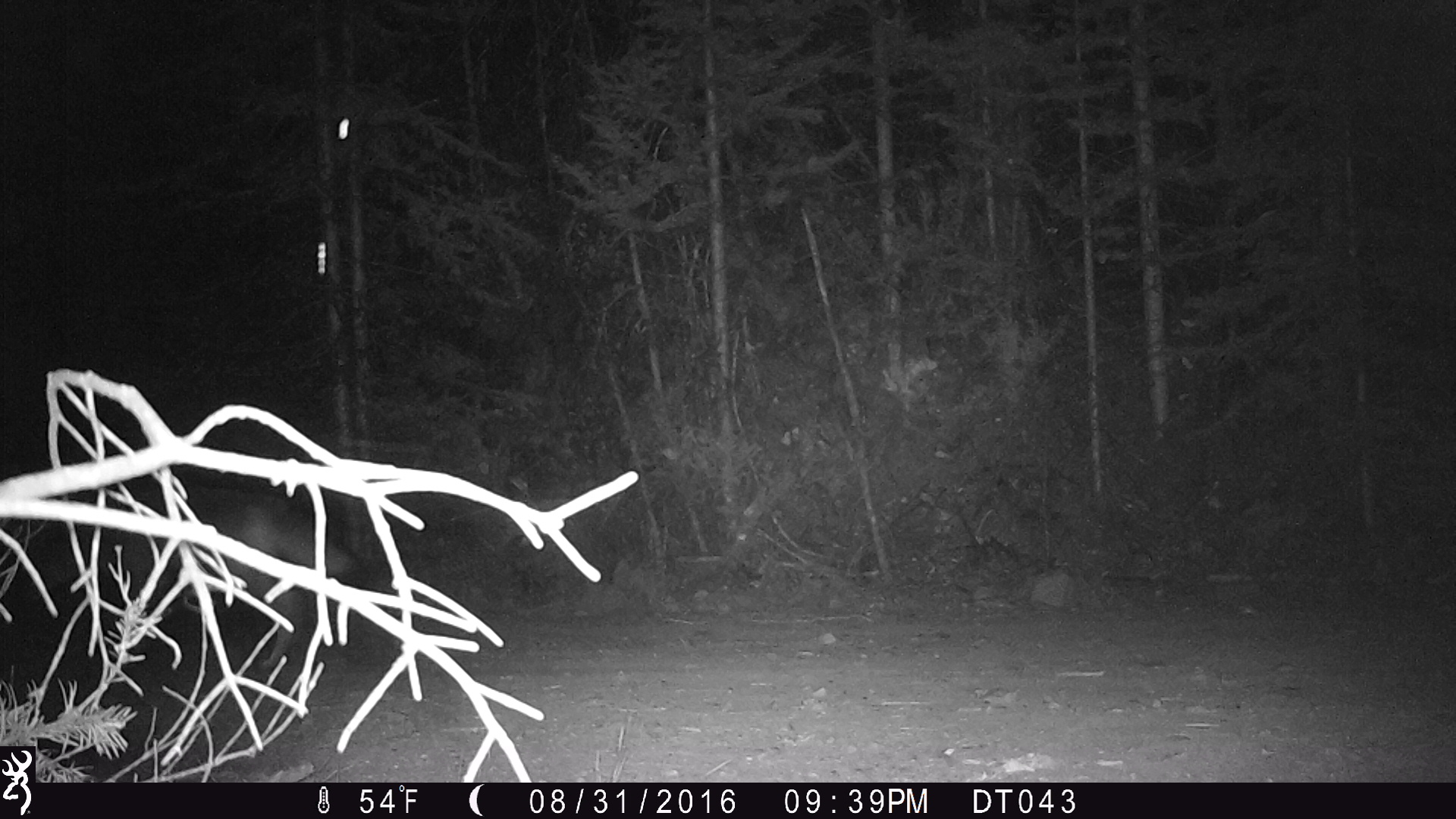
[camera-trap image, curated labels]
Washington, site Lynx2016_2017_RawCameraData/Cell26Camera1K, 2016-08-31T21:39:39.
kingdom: Animalia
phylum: Chordata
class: Mammalia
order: Carnivora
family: Canidae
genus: Canis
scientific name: Canis latrans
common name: coyote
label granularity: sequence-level